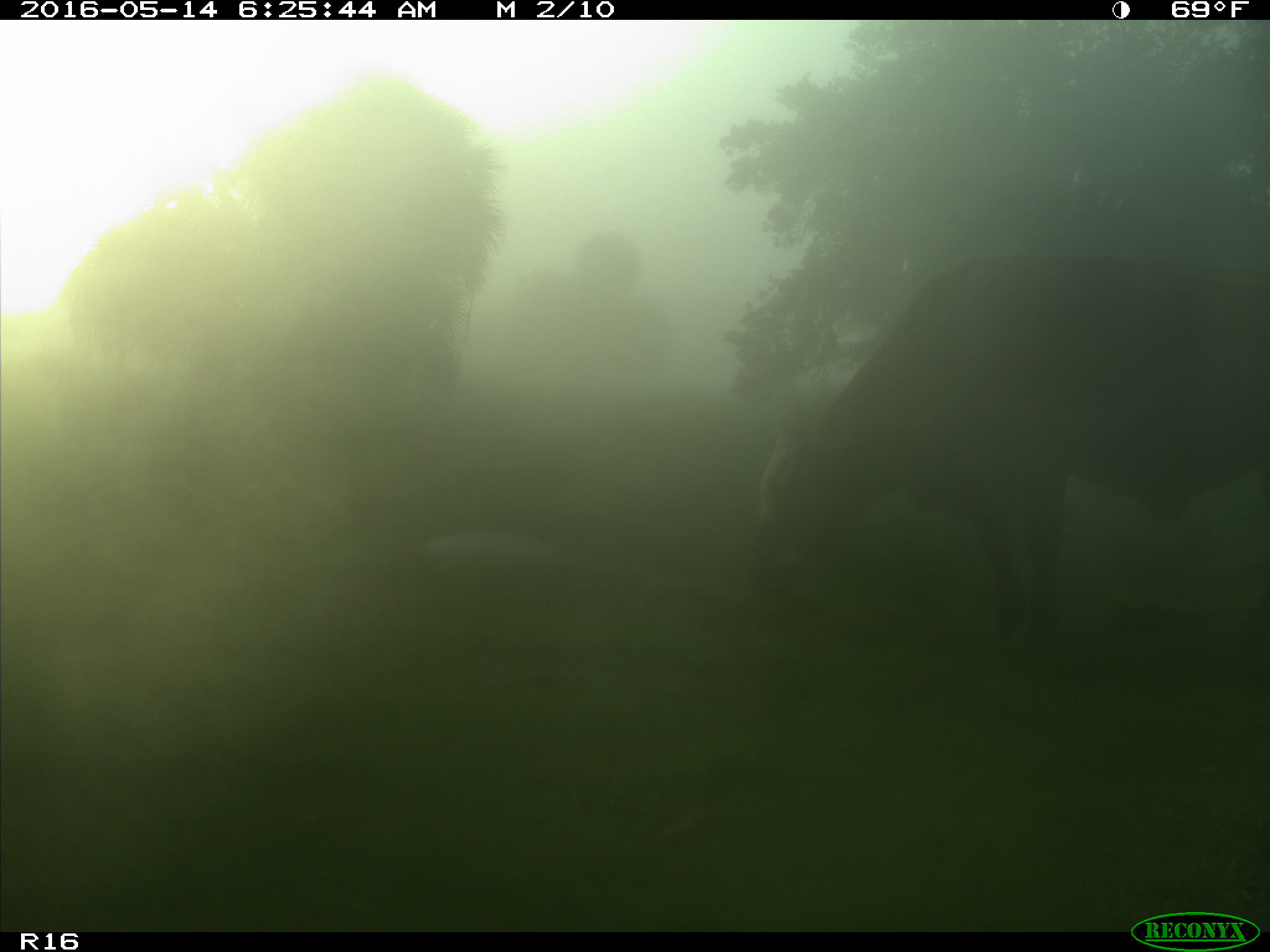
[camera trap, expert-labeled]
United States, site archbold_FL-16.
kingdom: Animalia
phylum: Chordata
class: Mammalia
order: Artiodactyla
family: Bovidae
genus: Bos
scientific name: Bos taurus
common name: domestic cow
Bos taurus (domestic cow).